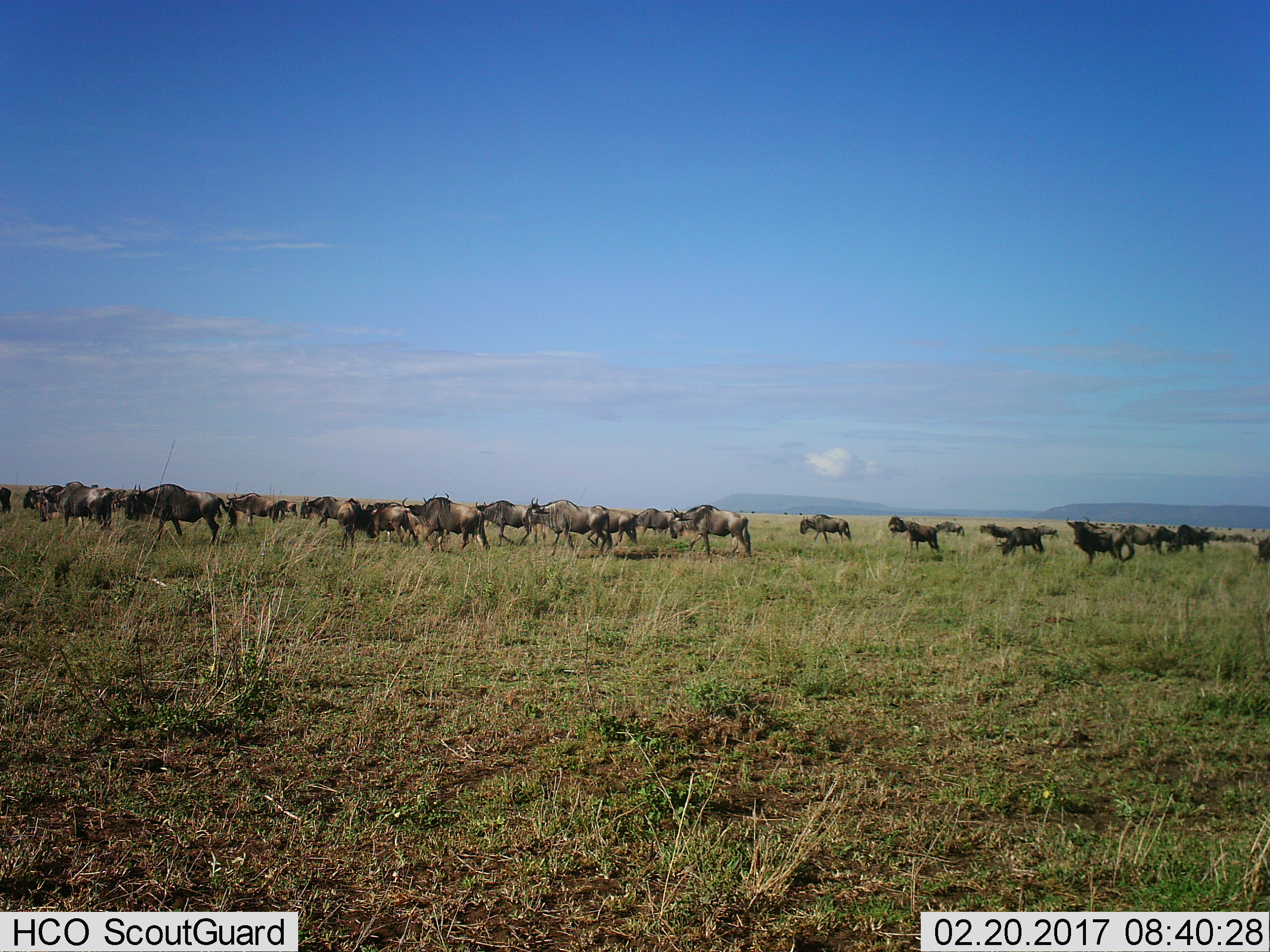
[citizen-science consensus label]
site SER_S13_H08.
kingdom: Animalia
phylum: Chordata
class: Mammalia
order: Artiodactyla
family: Bovidae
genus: Connochaetes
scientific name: Connochaetes taurinus taurinus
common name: blue wildebeest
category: wildebeestblue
Wildebeestblue (blue wildebeest) (Connochaetes taurinus taurinus), count 11-50. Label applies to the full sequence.